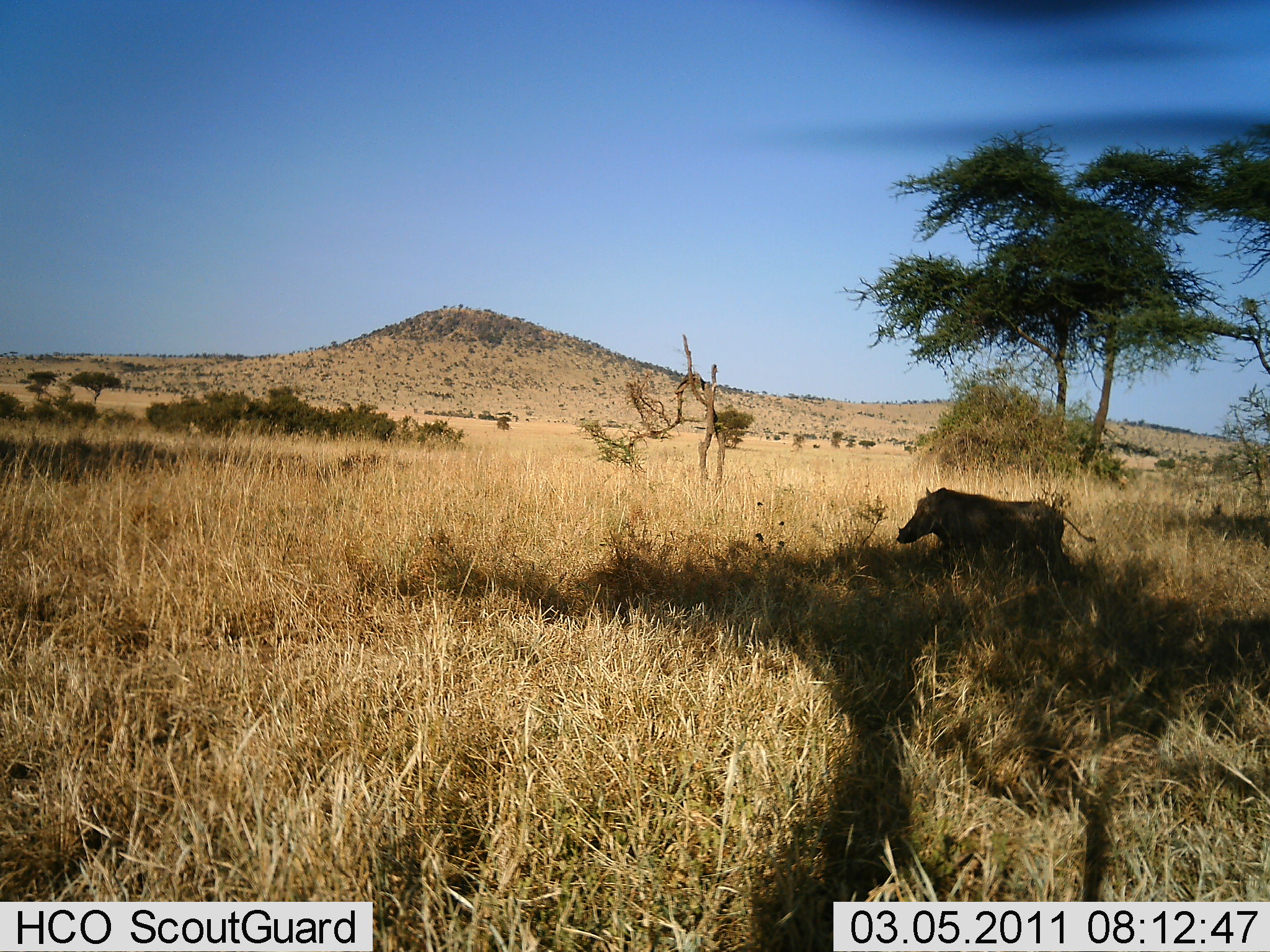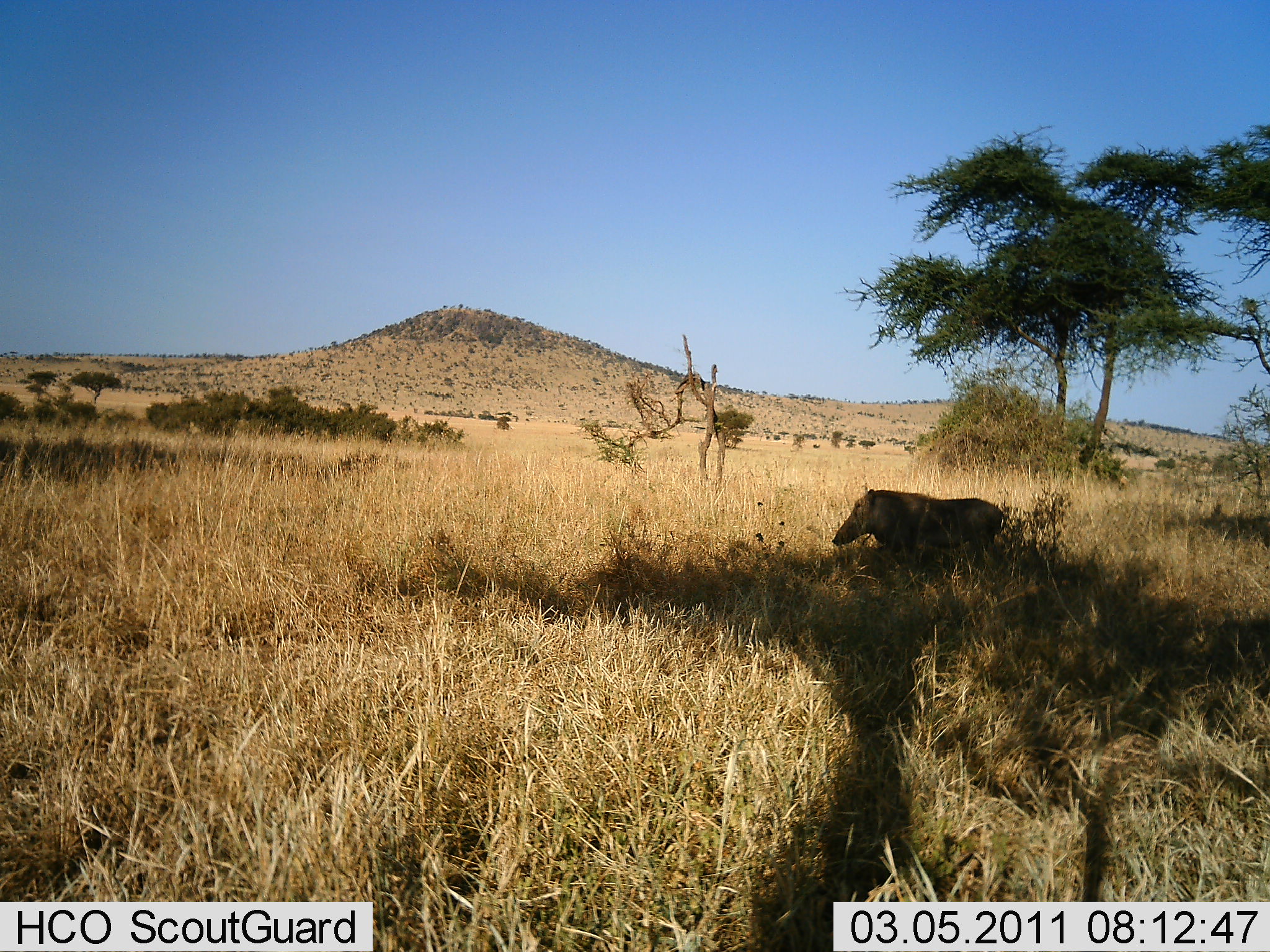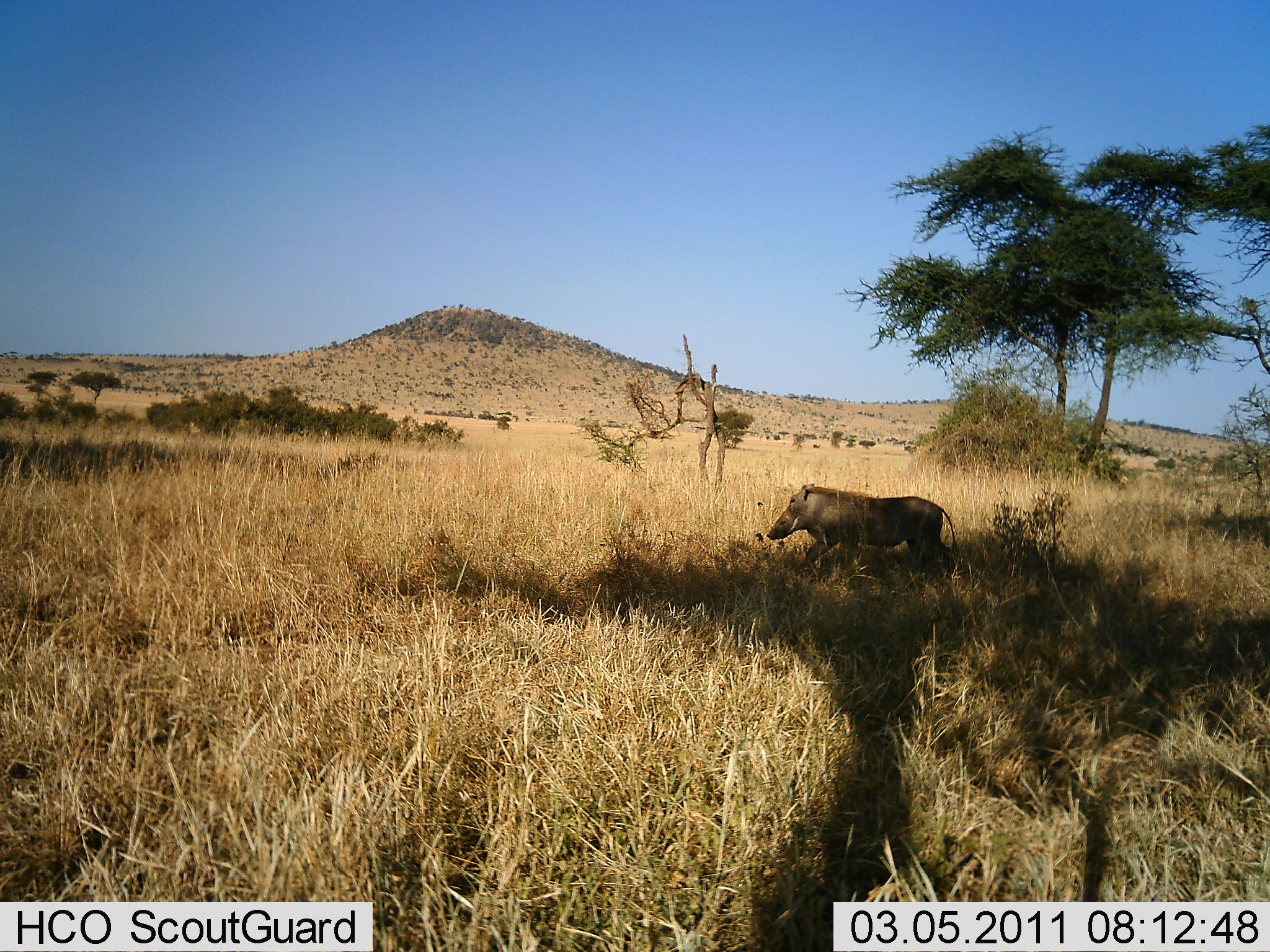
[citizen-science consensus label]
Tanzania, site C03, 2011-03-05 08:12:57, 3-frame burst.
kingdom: Animalia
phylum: Chordata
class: Mammalia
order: Artiodactyla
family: Suidae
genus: Phacochoerus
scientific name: Phacochoerus africanus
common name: warthog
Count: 1.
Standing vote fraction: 17%.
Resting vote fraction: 0%.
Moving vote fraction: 100%.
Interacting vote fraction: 0%.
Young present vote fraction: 0%.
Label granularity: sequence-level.